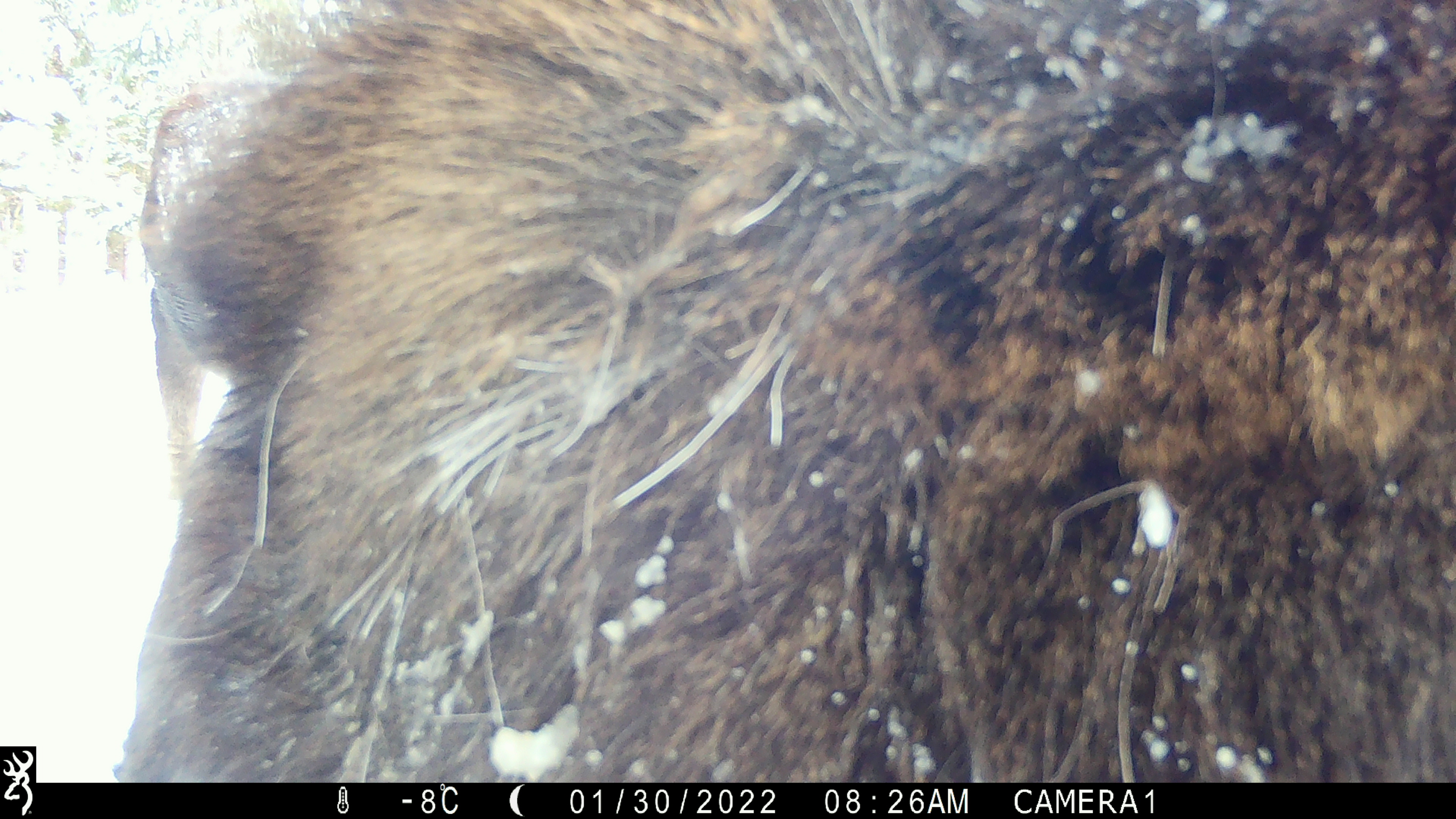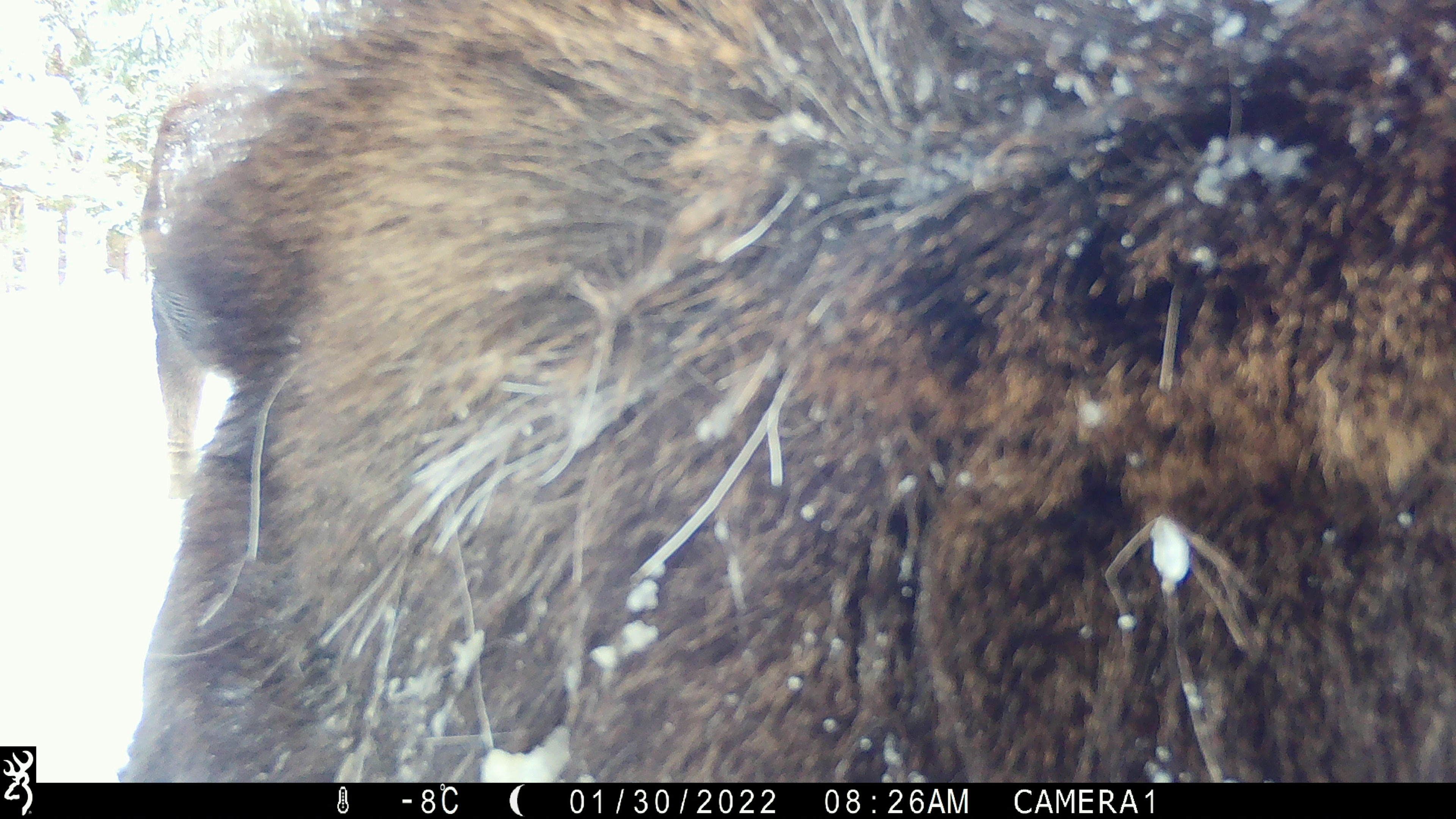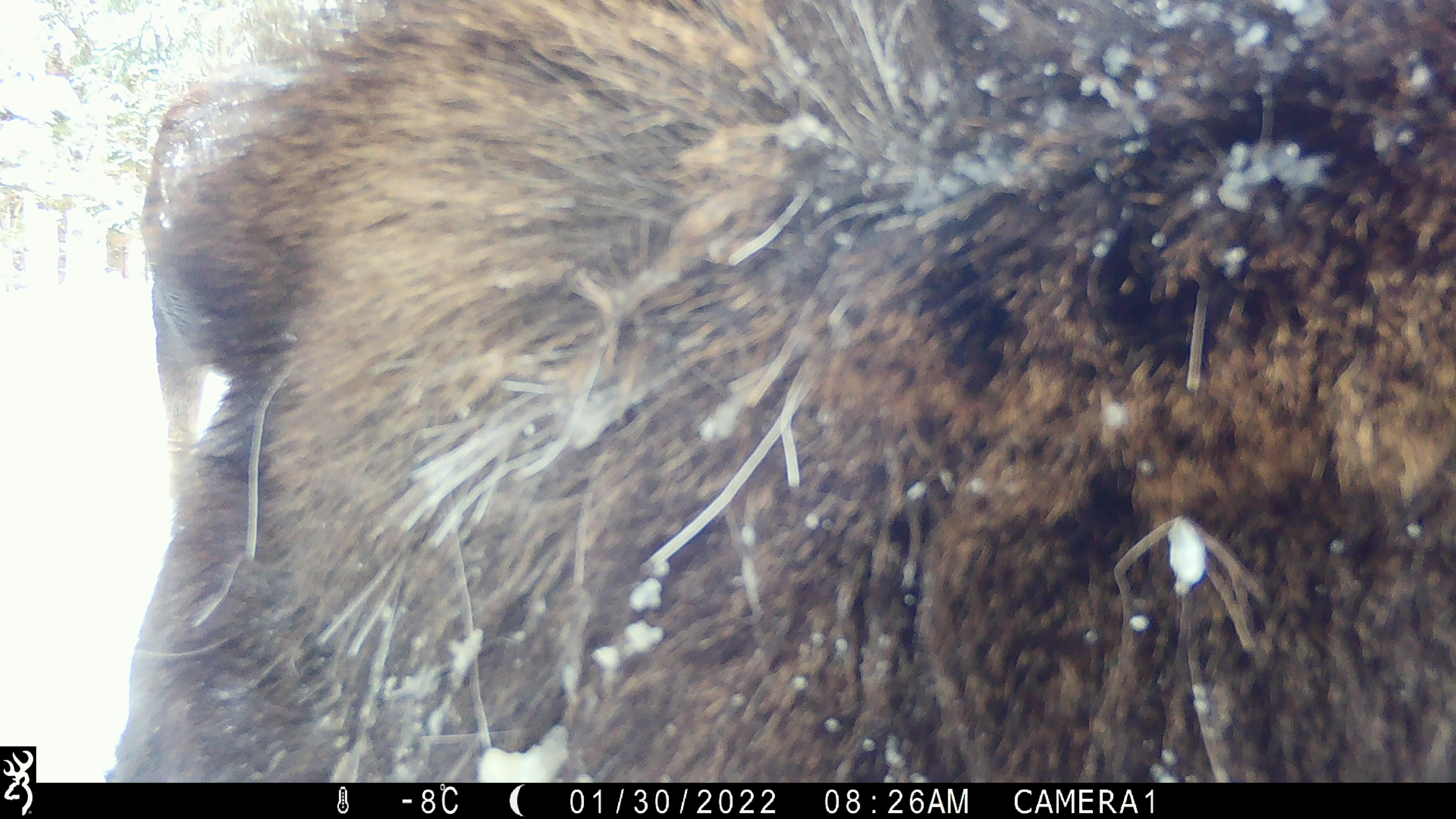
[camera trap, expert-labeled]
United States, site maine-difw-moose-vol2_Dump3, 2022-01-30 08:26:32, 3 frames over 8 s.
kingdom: Animalia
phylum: Chordata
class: Mammalia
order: Artiodactyla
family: Cervidae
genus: Alces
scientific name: Alces alces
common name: moose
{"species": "moose (Alces alces)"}